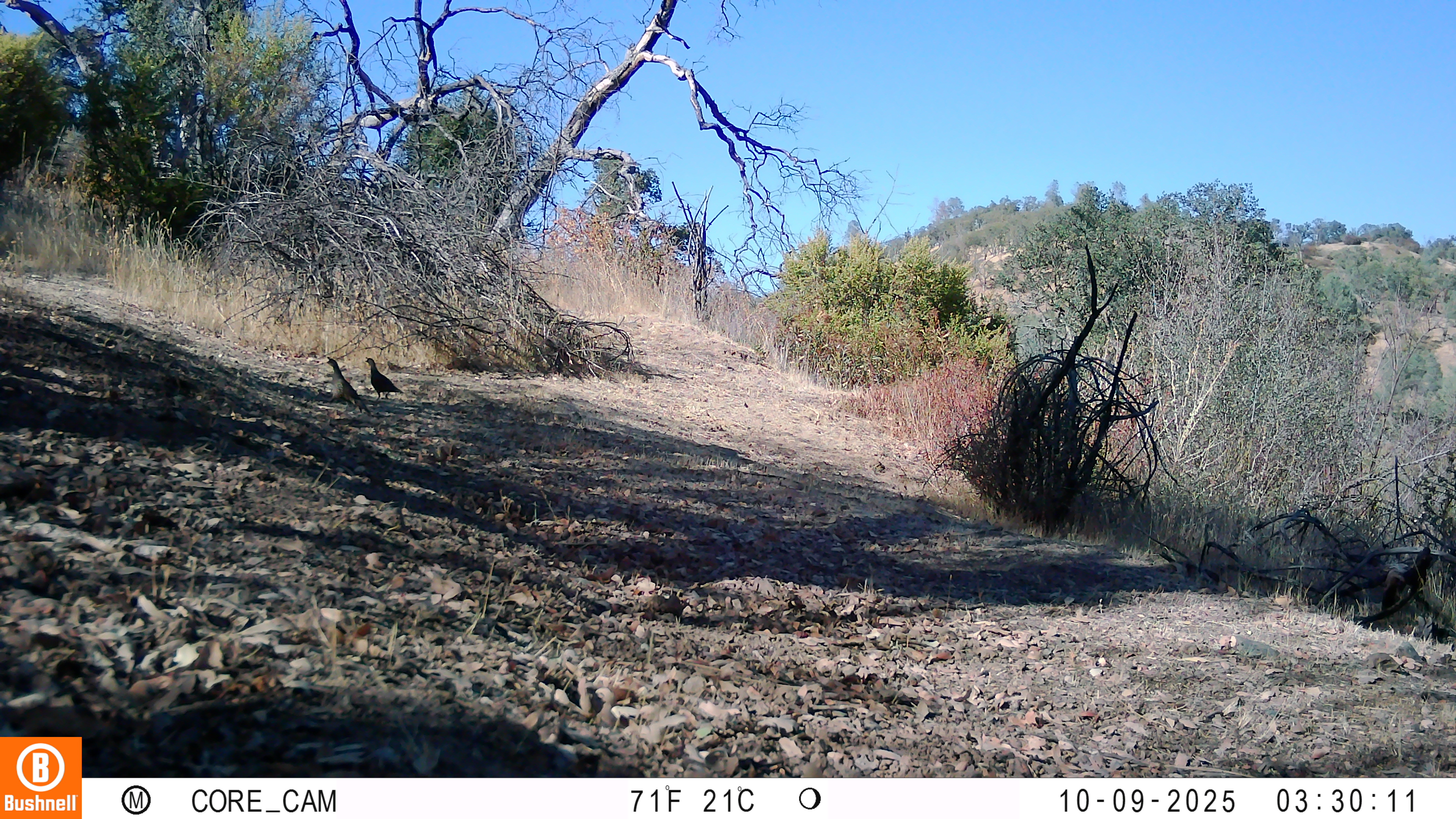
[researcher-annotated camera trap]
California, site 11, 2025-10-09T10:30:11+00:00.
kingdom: Animalia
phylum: Chordata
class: Aves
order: Galliformes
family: Odontophoridae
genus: Callipepla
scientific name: Callipepla californica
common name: california quail